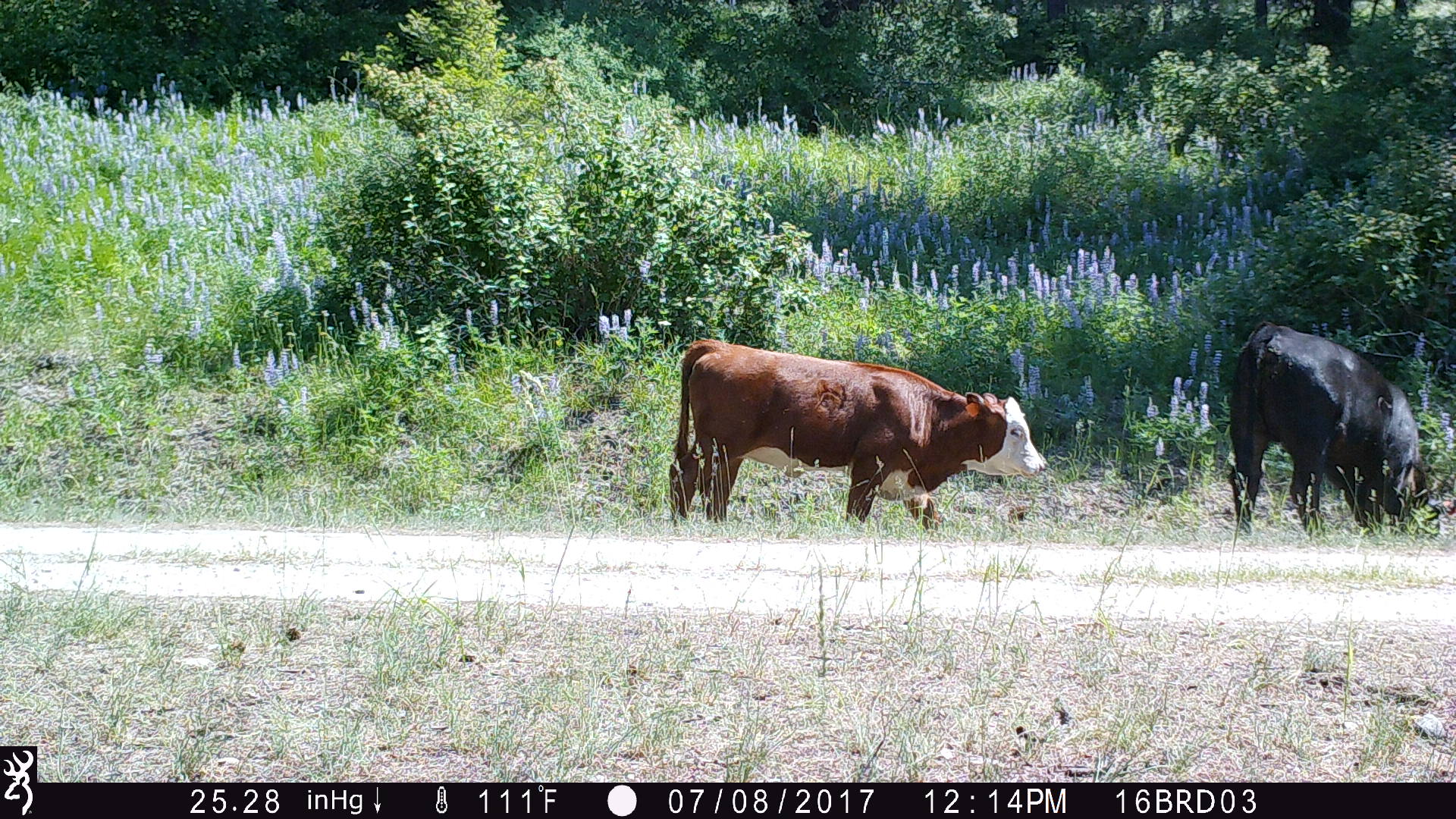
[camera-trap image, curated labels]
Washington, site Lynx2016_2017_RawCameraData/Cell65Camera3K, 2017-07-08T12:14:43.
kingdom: Animalia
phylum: Chordata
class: Mammalia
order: Artiodactyla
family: Bovidae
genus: Bos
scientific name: Bos taurus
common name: domestic cattle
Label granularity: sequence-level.